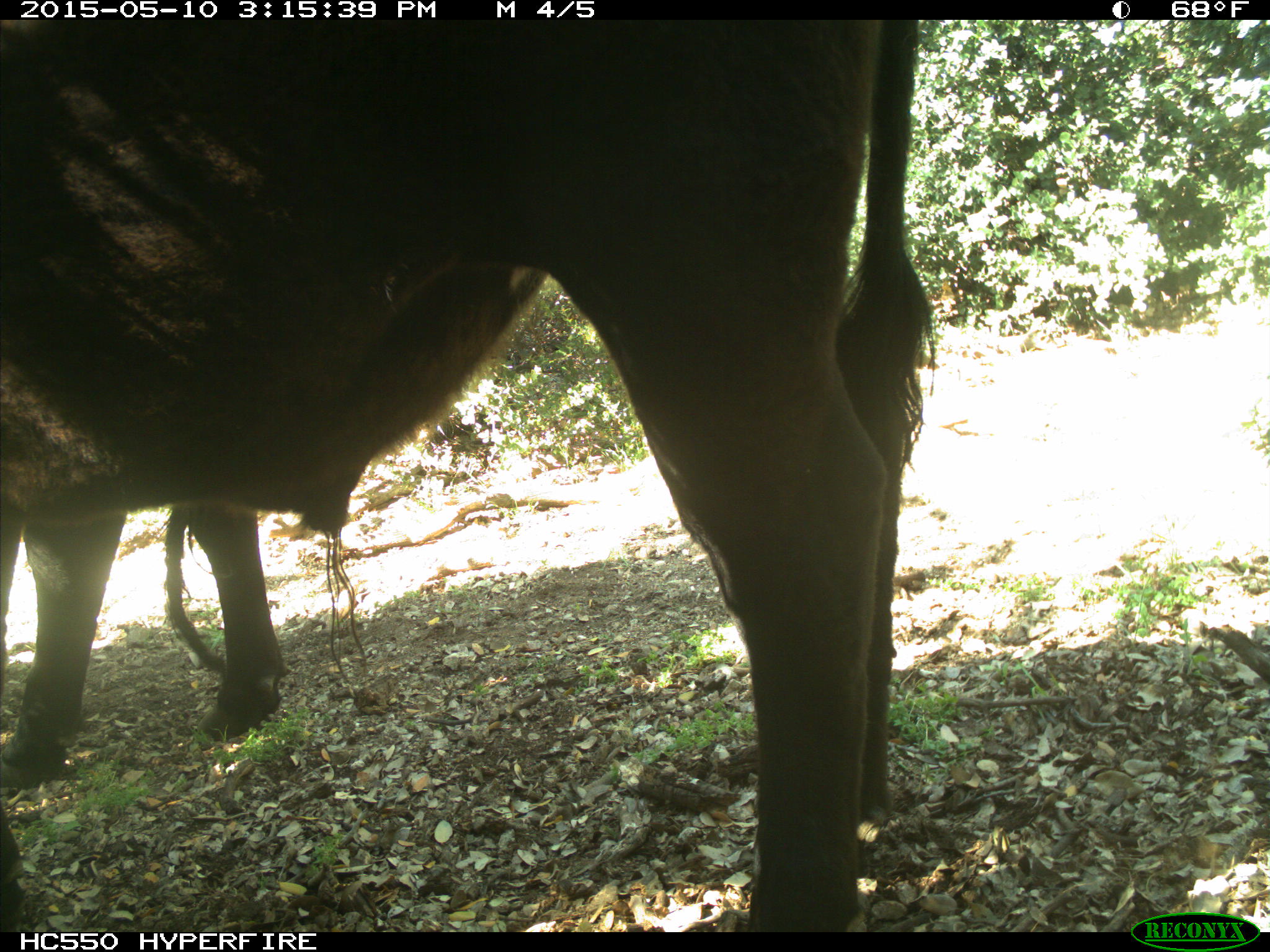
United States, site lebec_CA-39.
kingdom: Animalia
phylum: Chordata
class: Mammalia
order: Artiodactyla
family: Bovidae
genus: Bos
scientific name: Bos taurus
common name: domestic cow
Bos taurus (domestic cow).